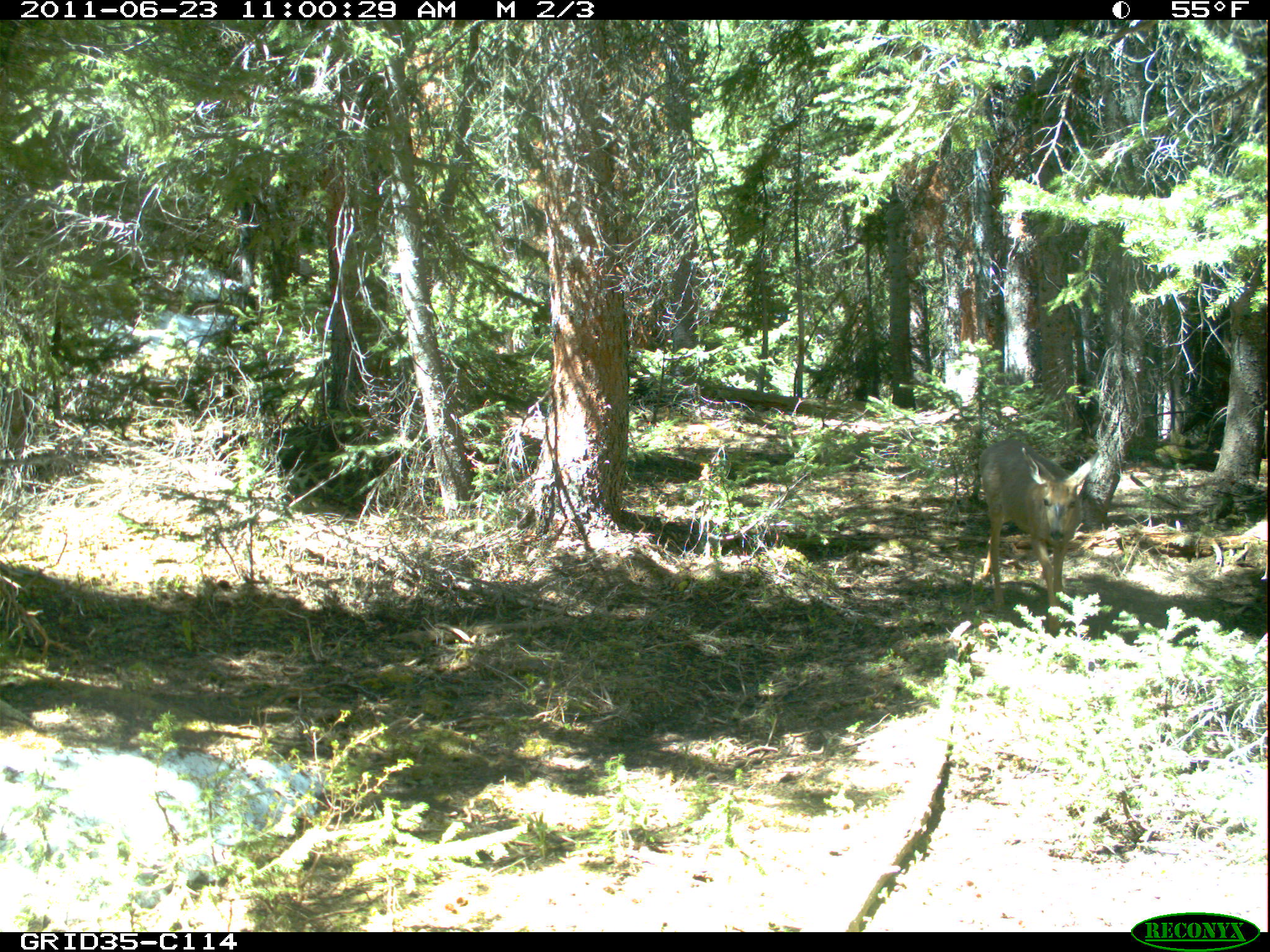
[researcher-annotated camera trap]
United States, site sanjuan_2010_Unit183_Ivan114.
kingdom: Animalia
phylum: Chordata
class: Mammalia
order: Artiodactyla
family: Cervidae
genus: Odocoileus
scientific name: Odocoileus hemionus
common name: mule deer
Odocoileus hemionus (mule deer).